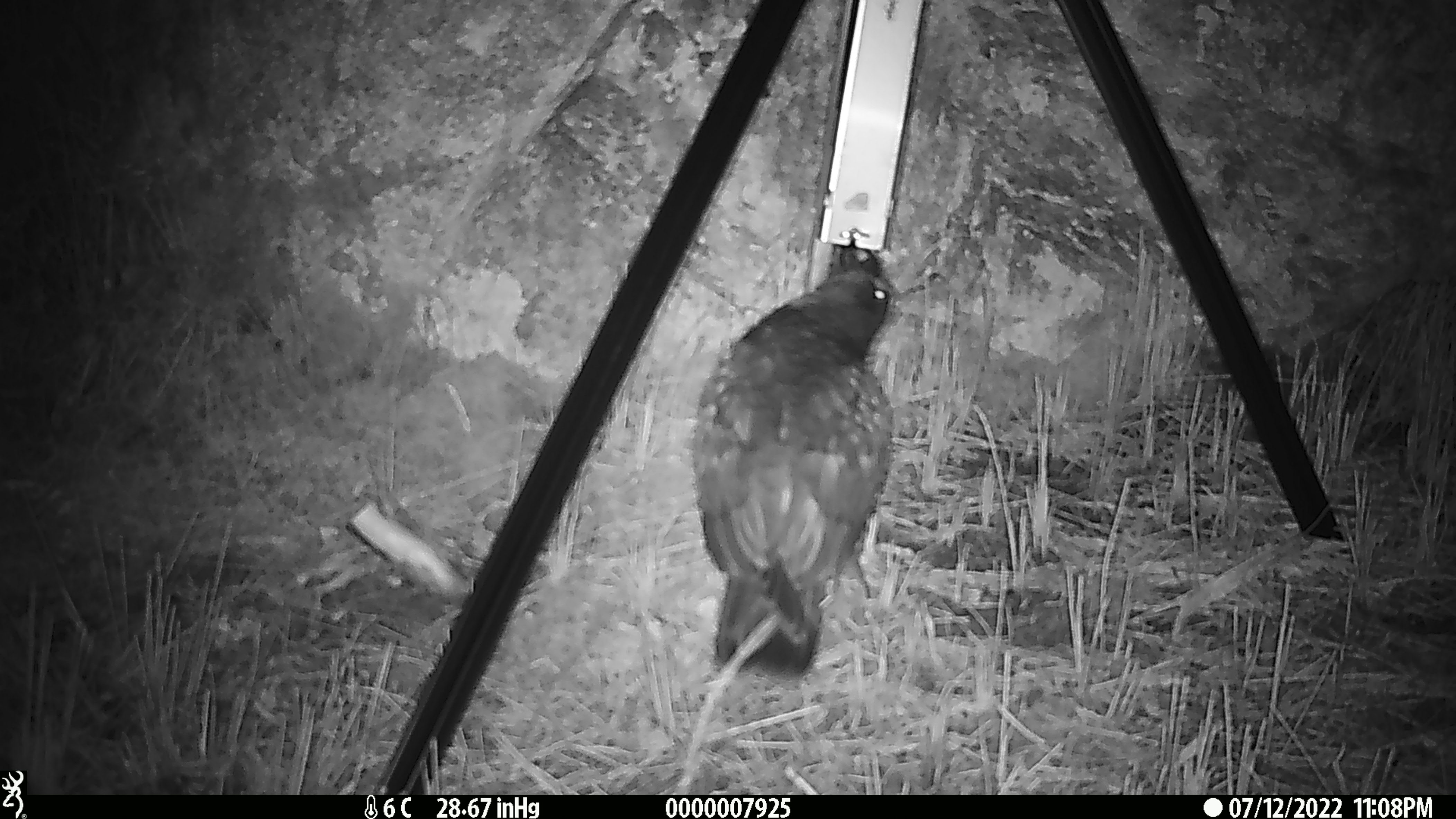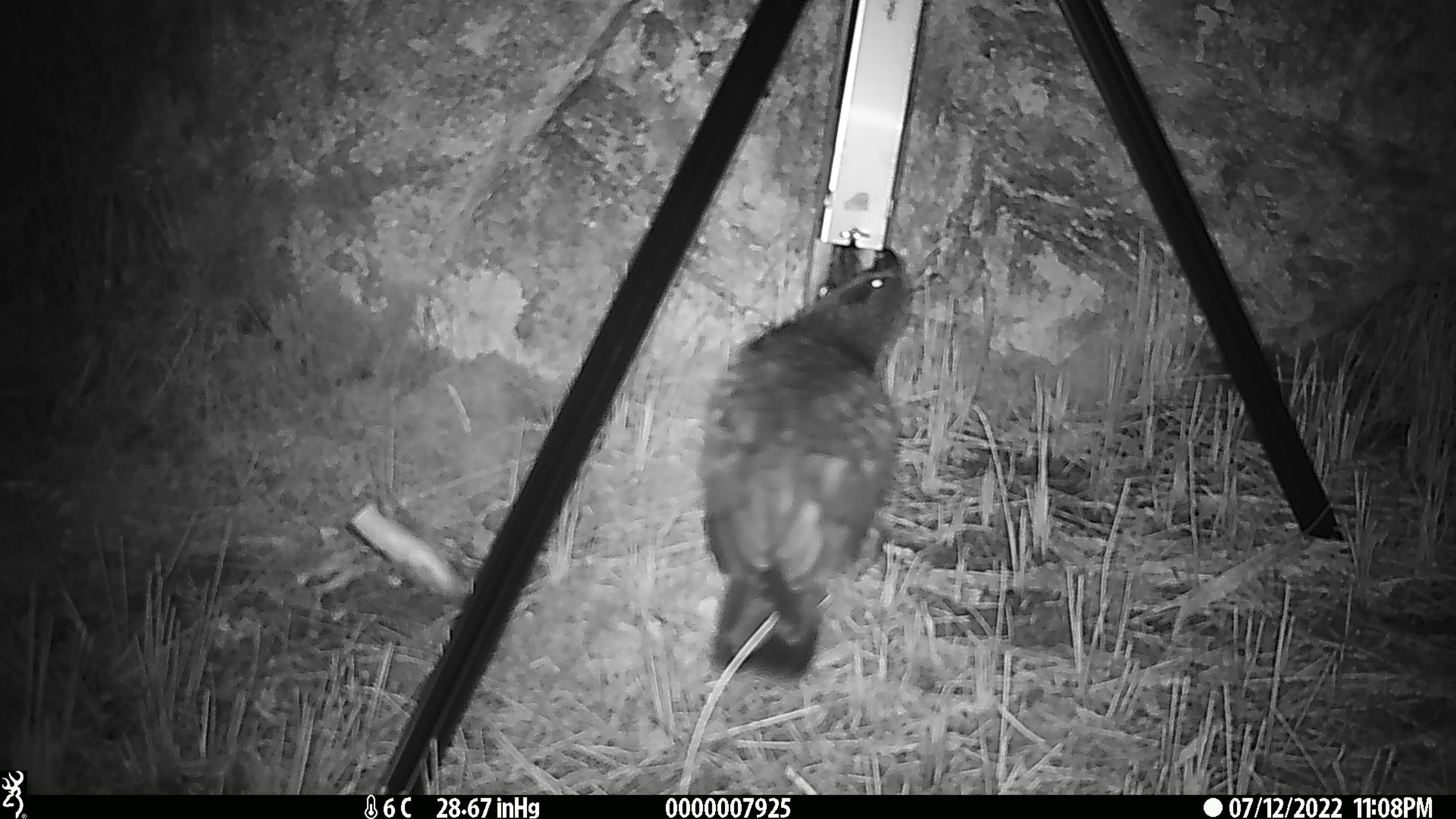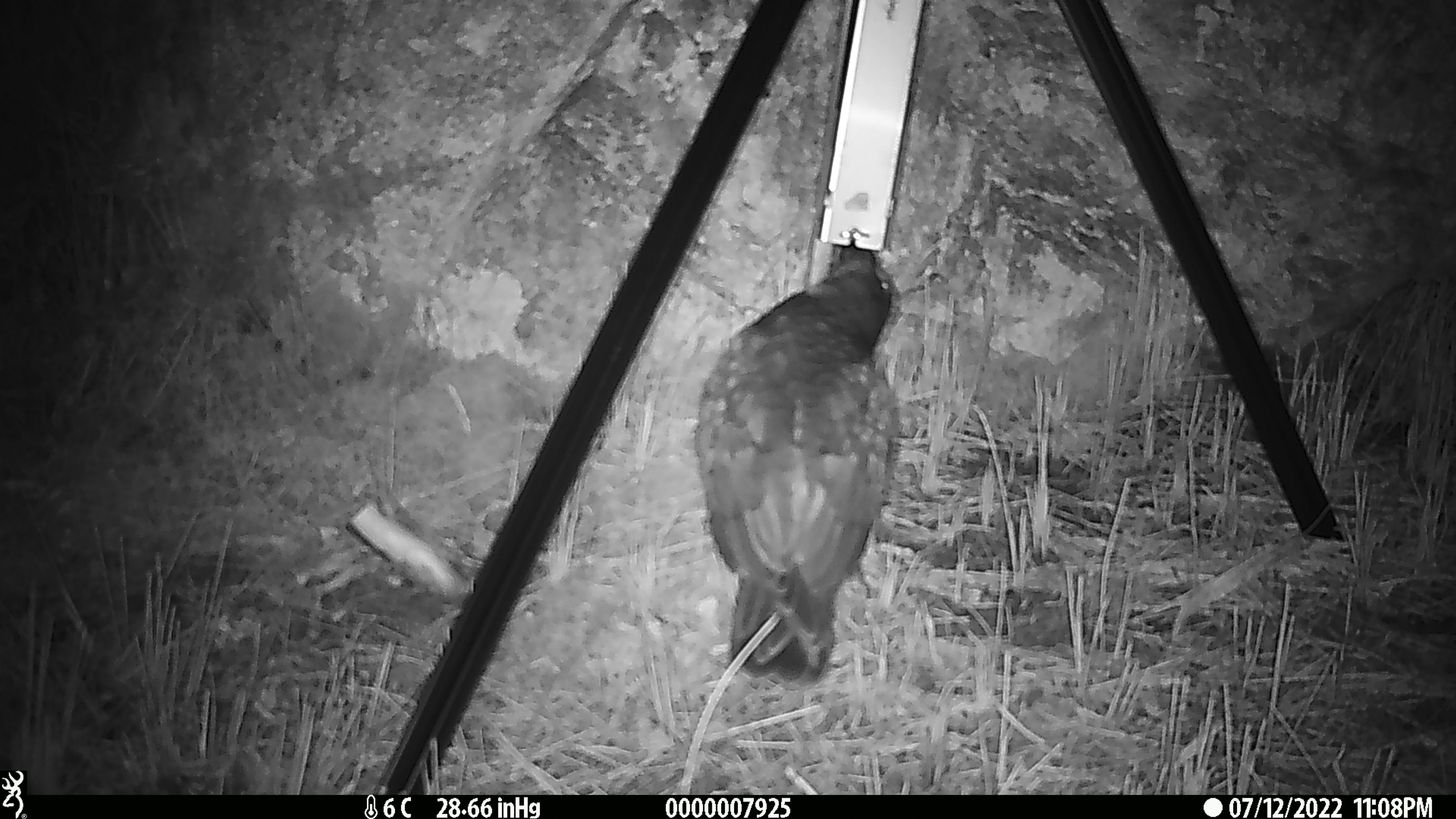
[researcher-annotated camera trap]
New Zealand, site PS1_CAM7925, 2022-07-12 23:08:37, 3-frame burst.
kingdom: Animalia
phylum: Chordata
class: Aves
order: Psittaciformes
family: Strigopidae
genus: Nestor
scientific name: Nestor notabilis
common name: kea